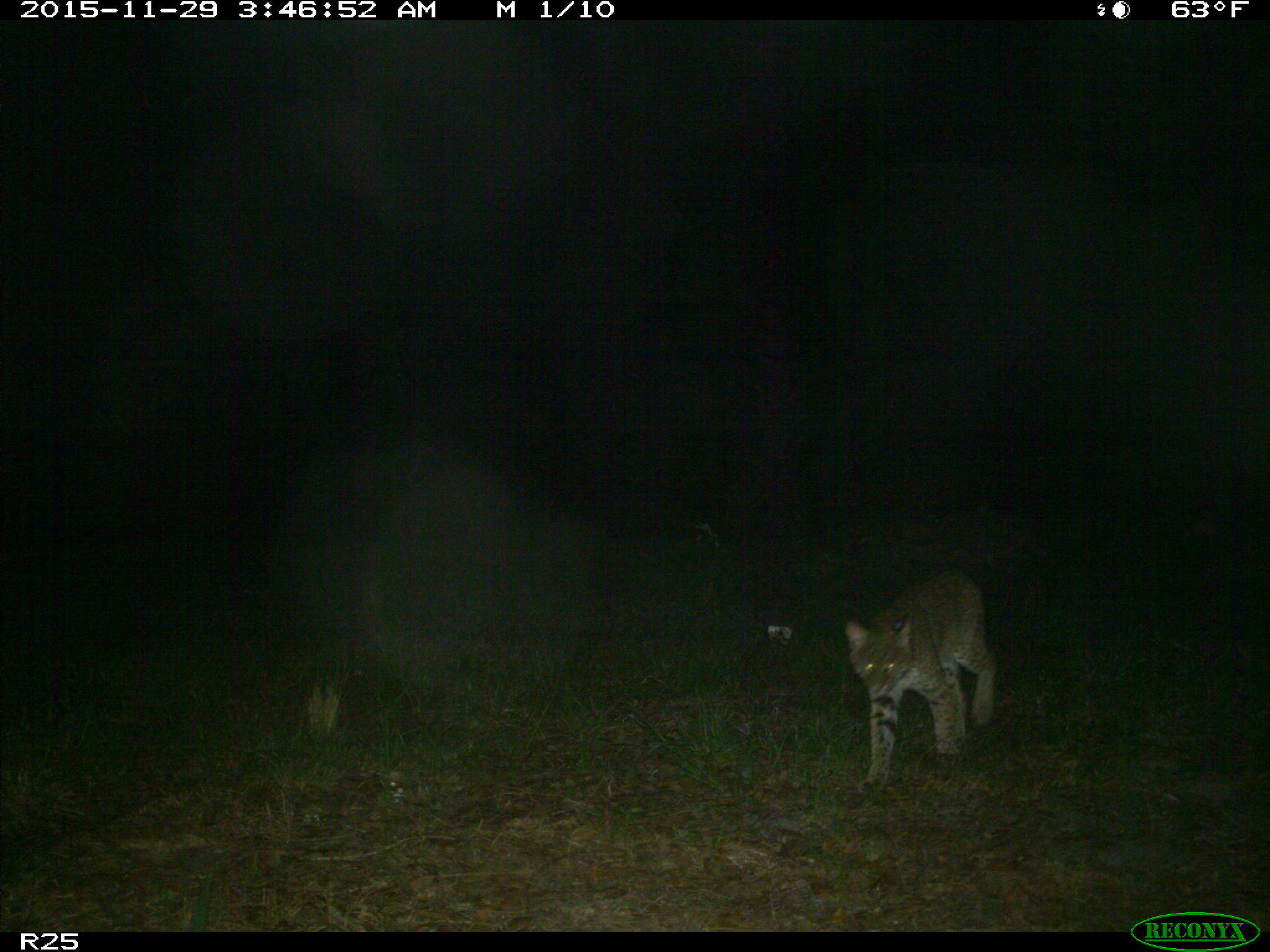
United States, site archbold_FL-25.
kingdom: Animalia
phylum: Chordata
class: Mammalia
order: Carnivora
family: Felidae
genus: Lynx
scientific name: Lynx rufus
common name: bobcat